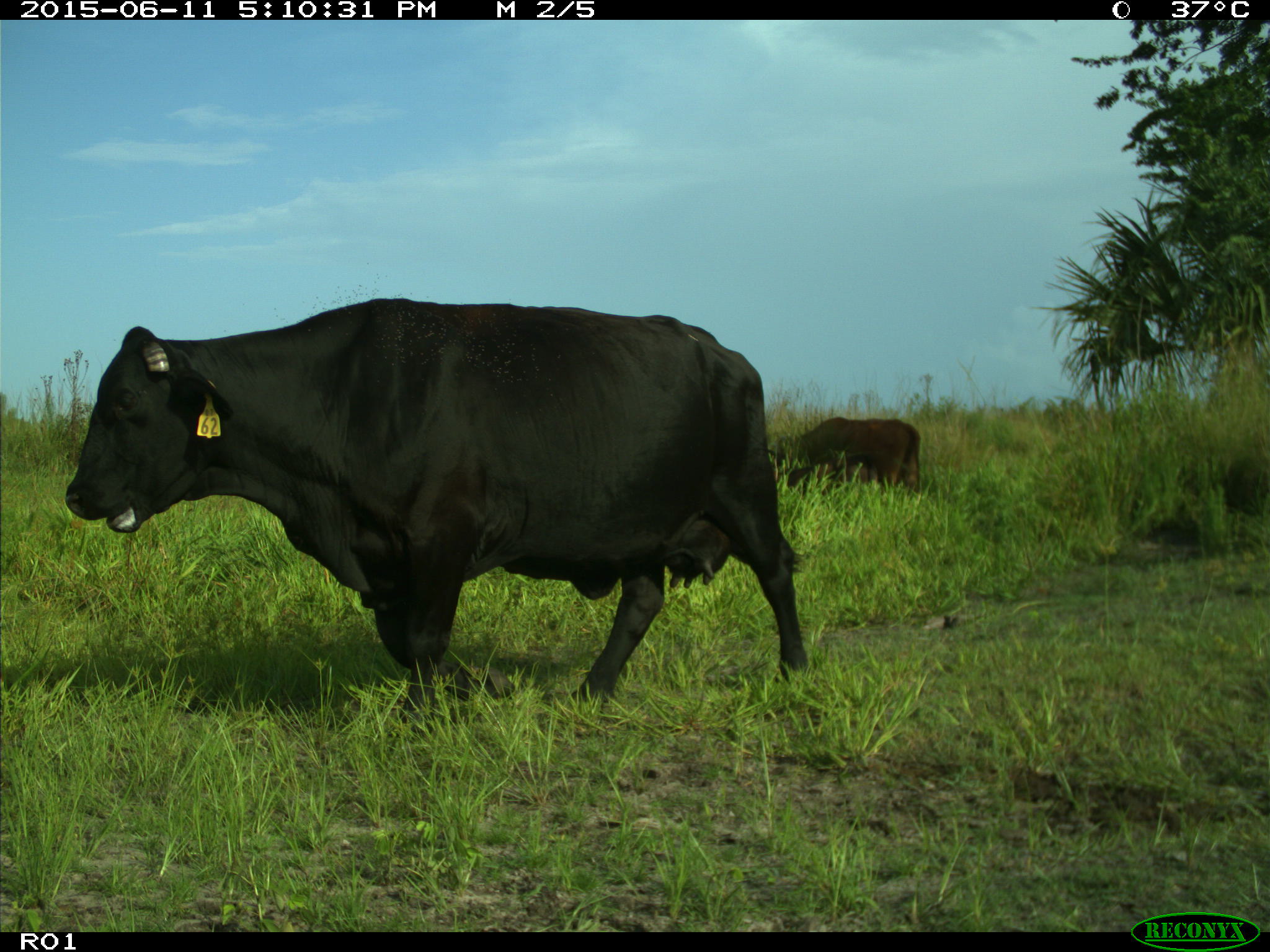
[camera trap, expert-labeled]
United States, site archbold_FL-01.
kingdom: Animalia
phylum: Chordata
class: Mammalia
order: Artiodactyla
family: Bovidae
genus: Bos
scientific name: Bos taurus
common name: domestic cow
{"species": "Bos taurus (domestic cow)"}